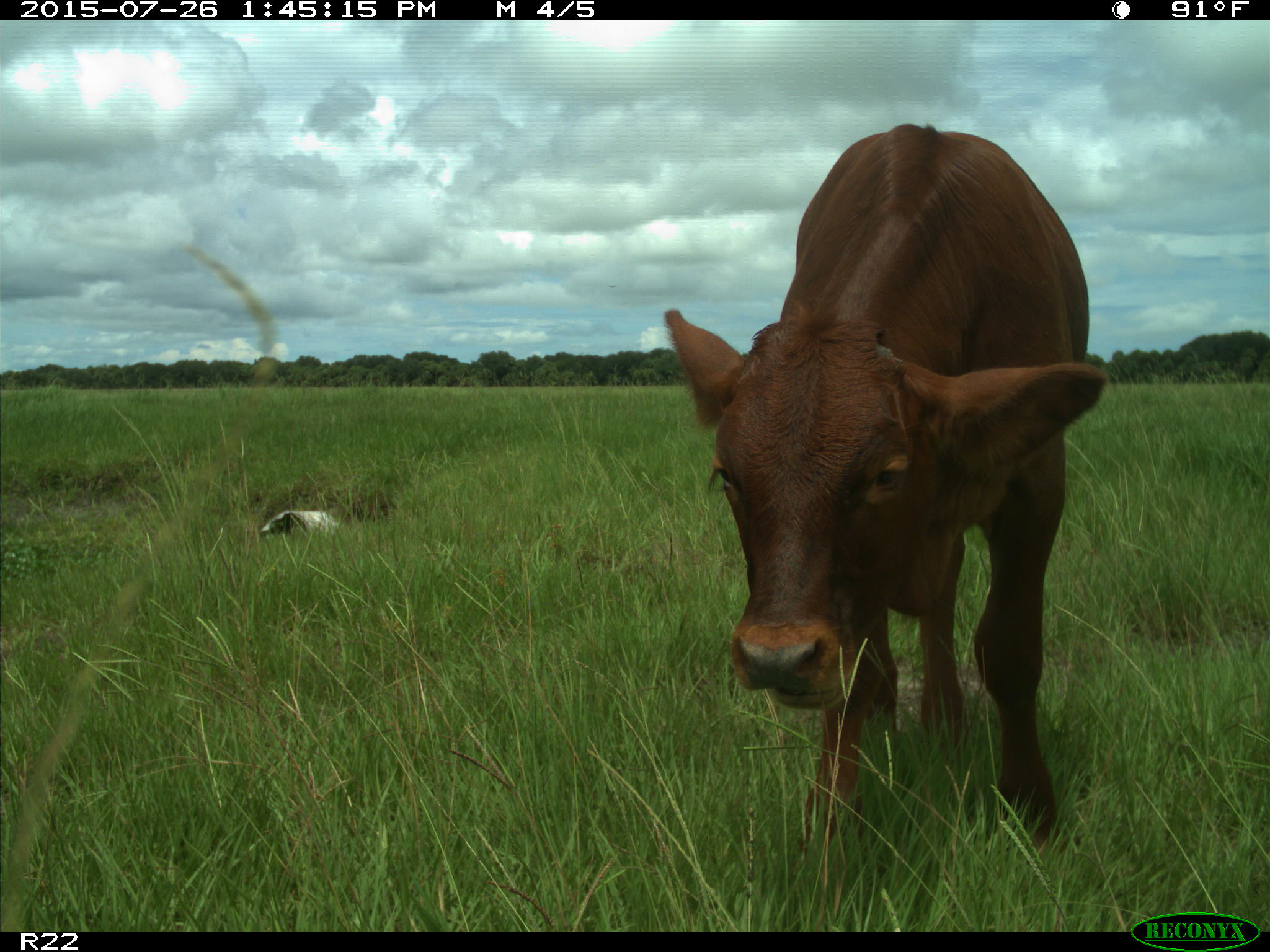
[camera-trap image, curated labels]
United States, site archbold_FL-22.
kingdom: Animalia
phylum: Chordata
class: Mammalia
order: Artiodactyla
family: Bovidae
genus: Bos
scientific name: Bos taurus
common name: domestic cow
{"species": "Bos taurus (domestic cow)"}